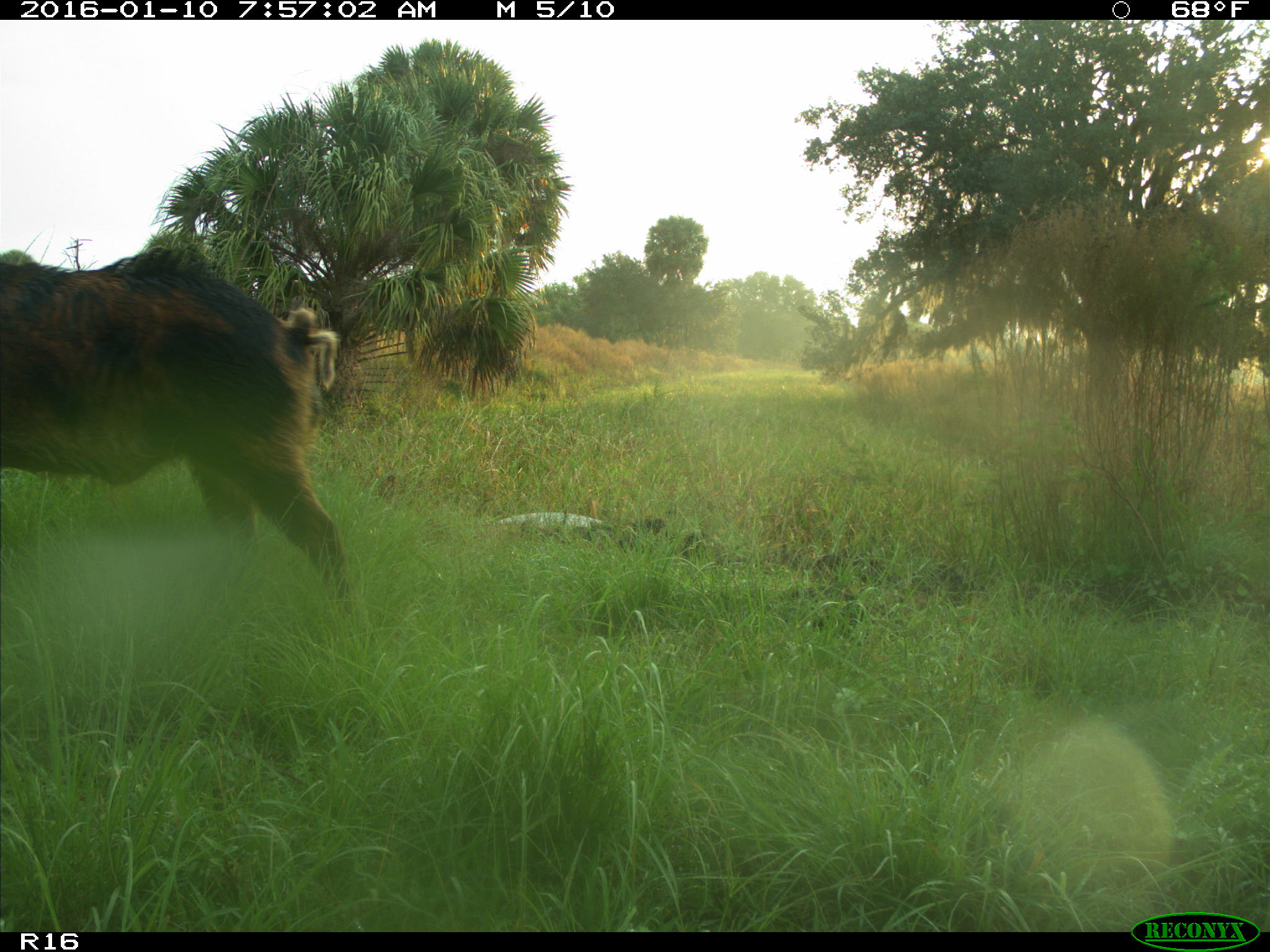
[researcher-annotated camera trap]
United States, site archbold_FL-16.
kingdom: Animalia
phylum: Chordata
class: Mammalia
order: Artiodactyla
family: Suidae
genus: Sus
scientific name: Sus scrofa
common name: wild boar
Sus scrofa (wild boar).